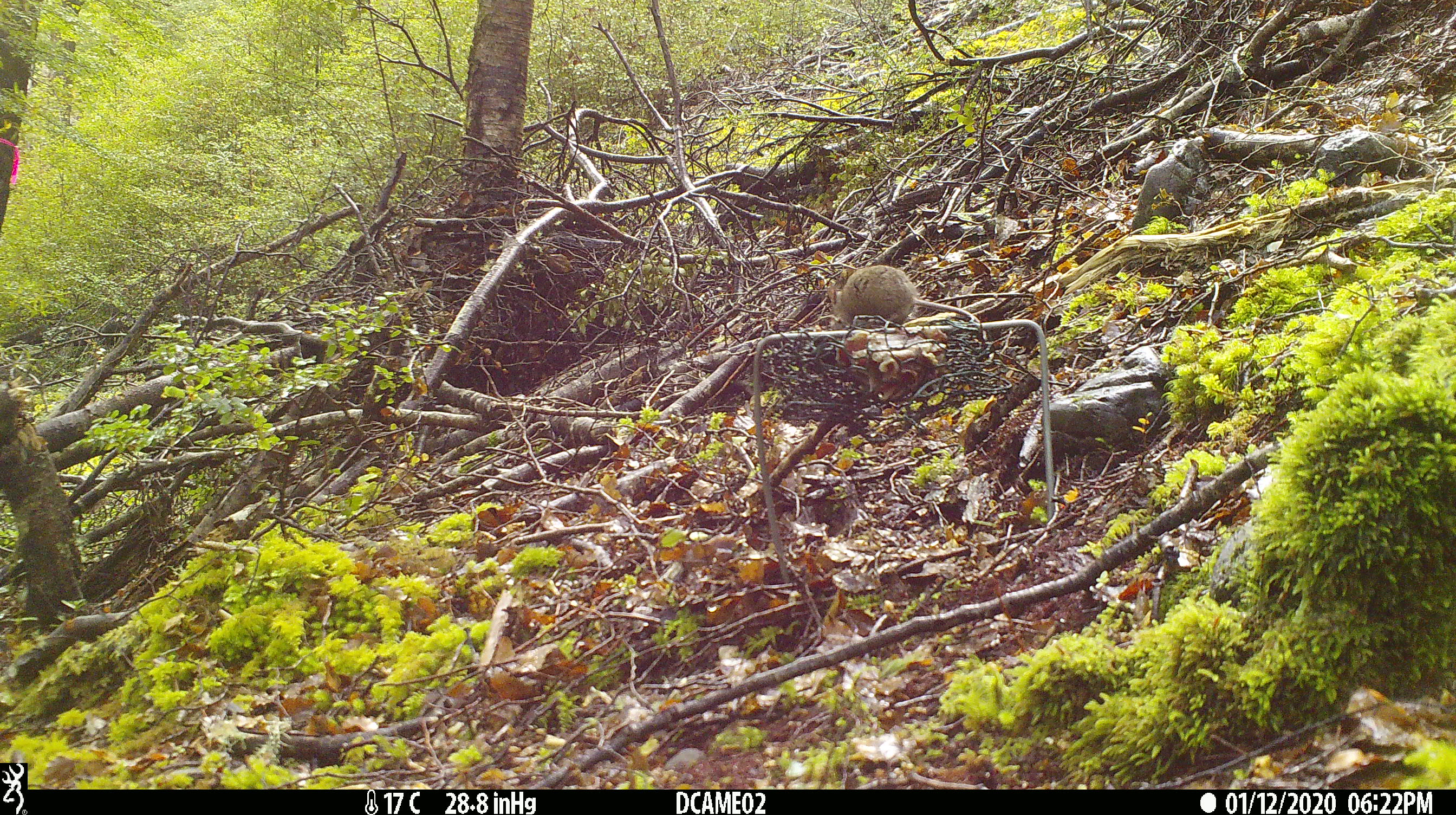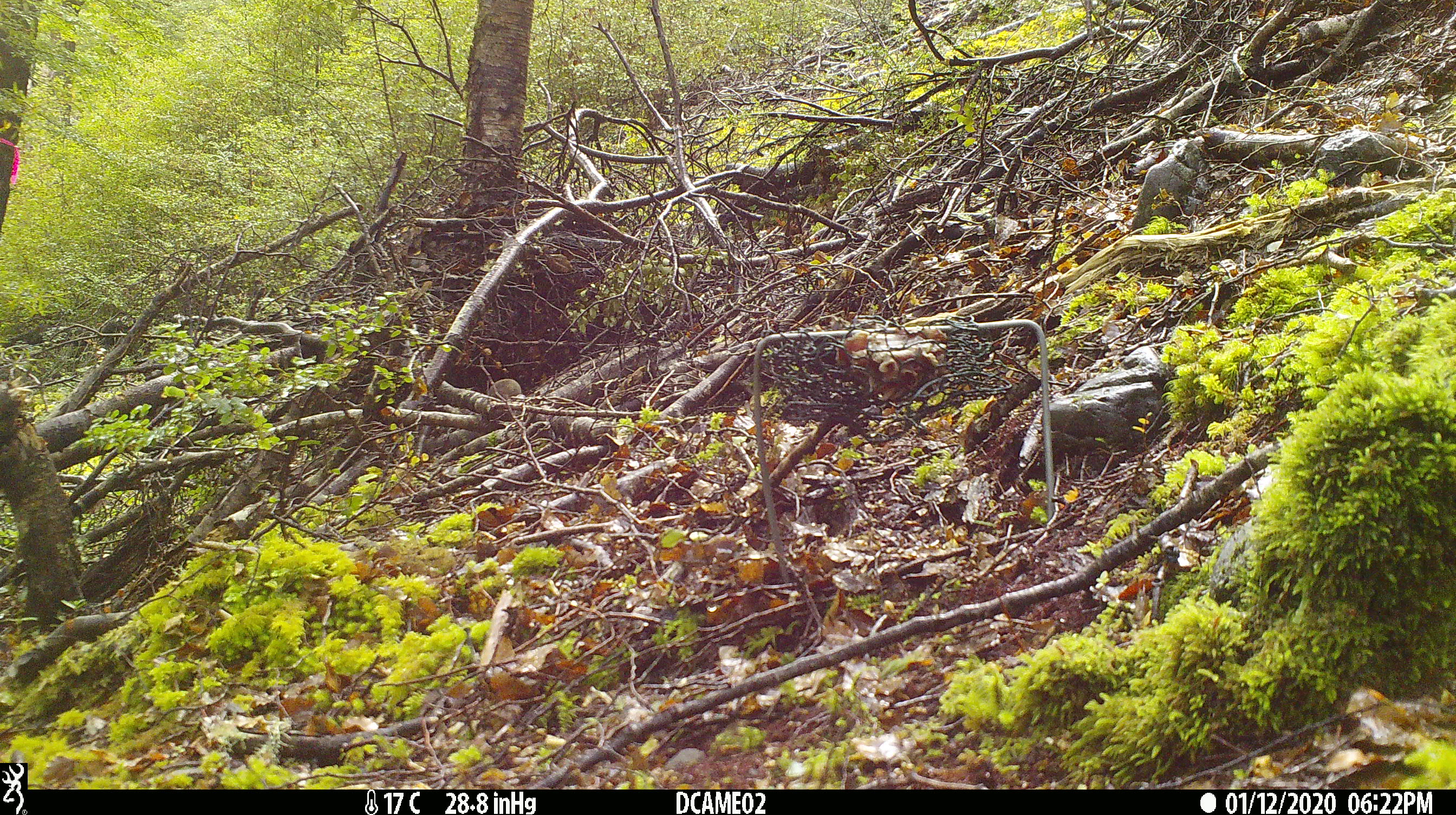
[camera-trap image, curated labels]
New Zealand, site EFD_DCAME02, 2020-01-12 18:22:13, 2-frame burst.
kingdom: Animalia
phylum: Chordata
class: Mammalia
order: Rodentia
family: Muridae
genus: Mus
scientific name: Mus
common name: mouse